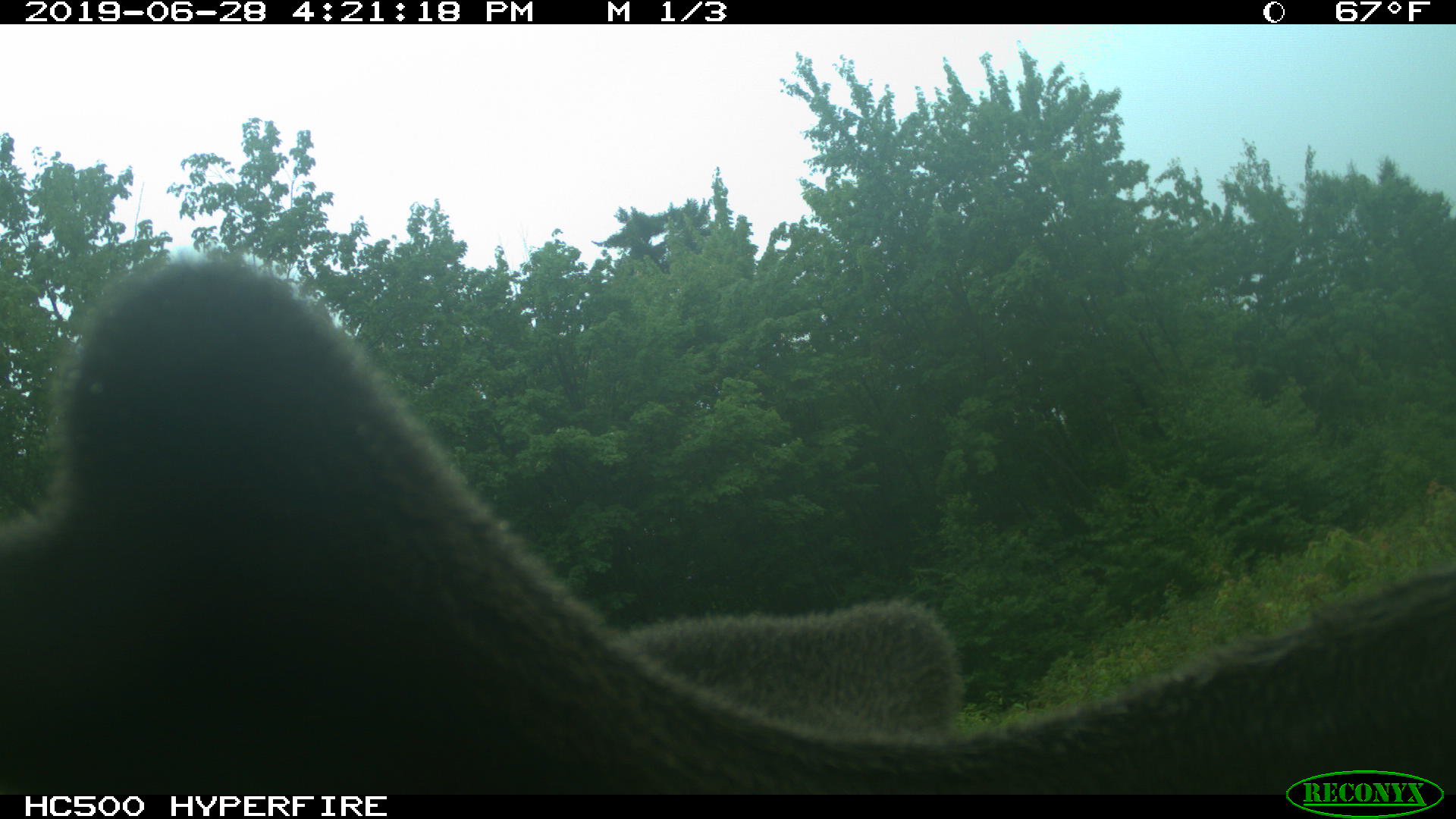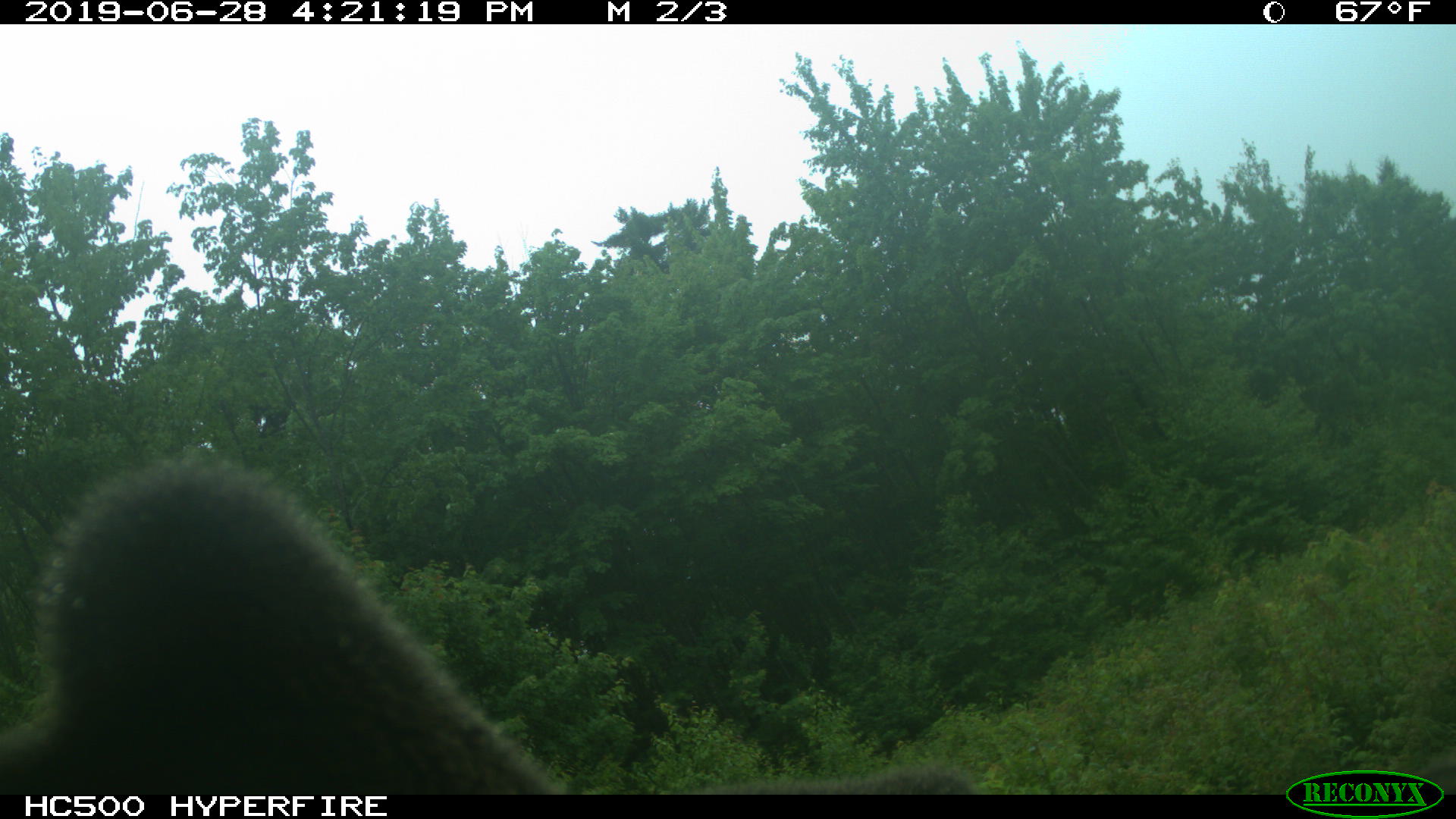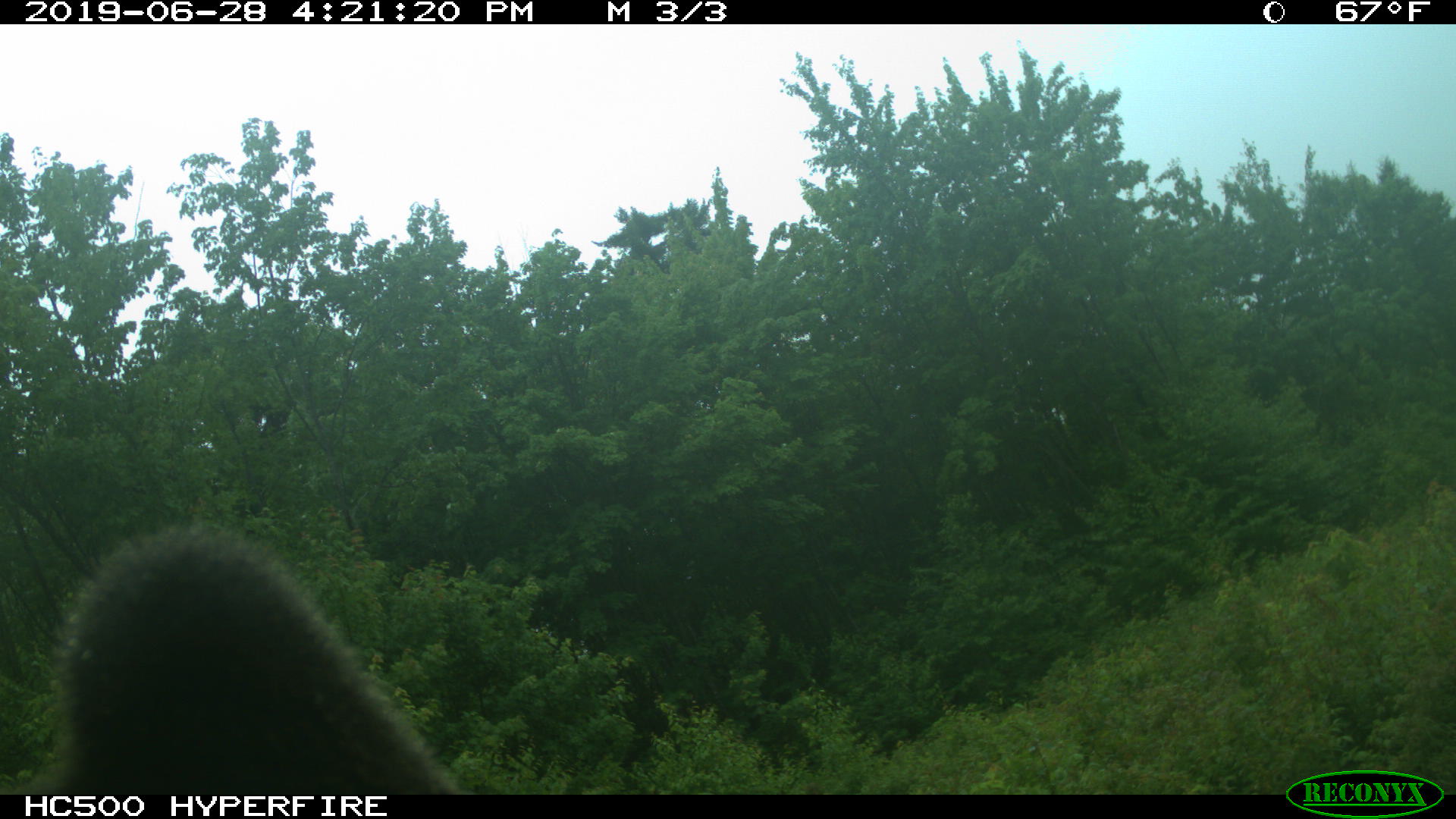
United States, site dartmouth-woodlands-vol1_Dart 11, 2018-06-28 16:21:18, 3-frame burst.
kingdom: Animalia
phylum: Chordata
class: Mammalia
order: Artiodactyla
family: Cervidae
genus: Alces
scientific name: Alces alces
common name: moose